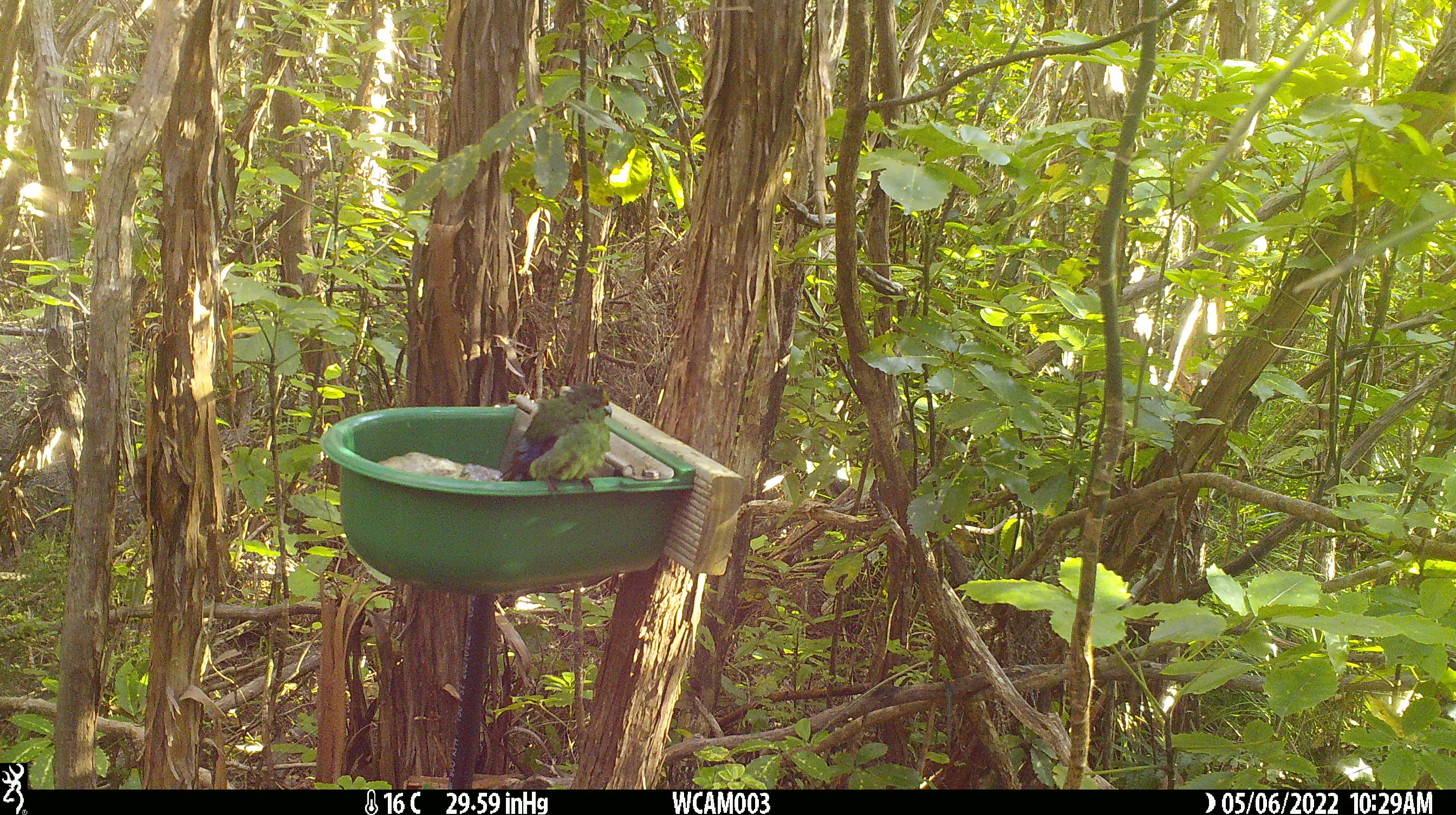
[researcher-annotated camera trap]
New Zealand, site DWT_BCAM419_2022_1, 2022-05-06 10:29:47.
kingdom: Animalia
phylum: Chordata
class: Aves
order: Psittaciformes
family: Psittaculidae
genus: Cyanoramphus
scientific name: Cyanoramphus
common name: parakeet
Parakeet (Cyanoramphus).